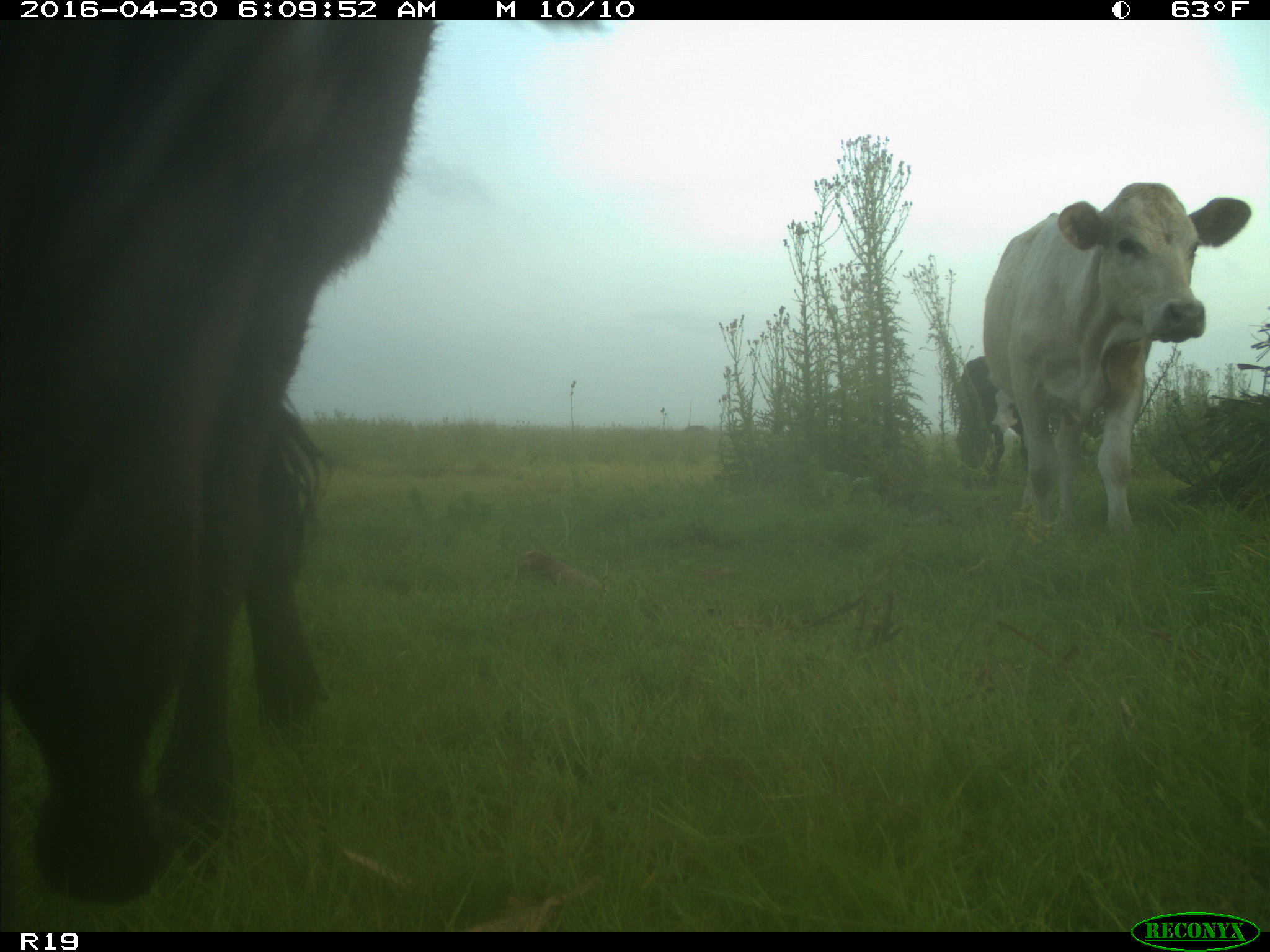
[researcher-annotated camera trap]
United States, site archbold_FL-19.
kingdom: Animalia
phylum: Chordata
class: Mammalia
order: Artiodactyla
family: Bovidae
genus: Bos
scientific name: Bos taurus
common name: domestic cow